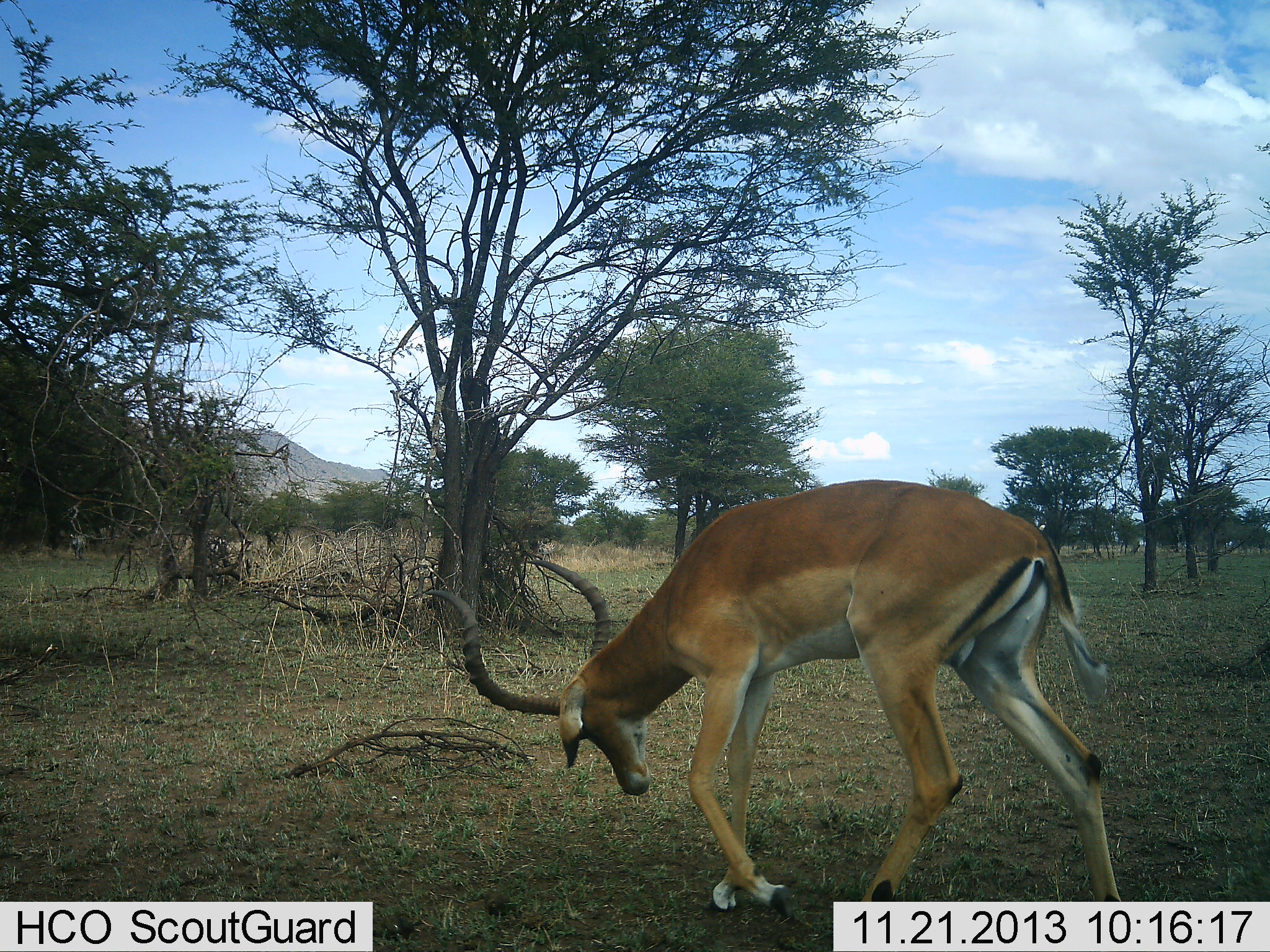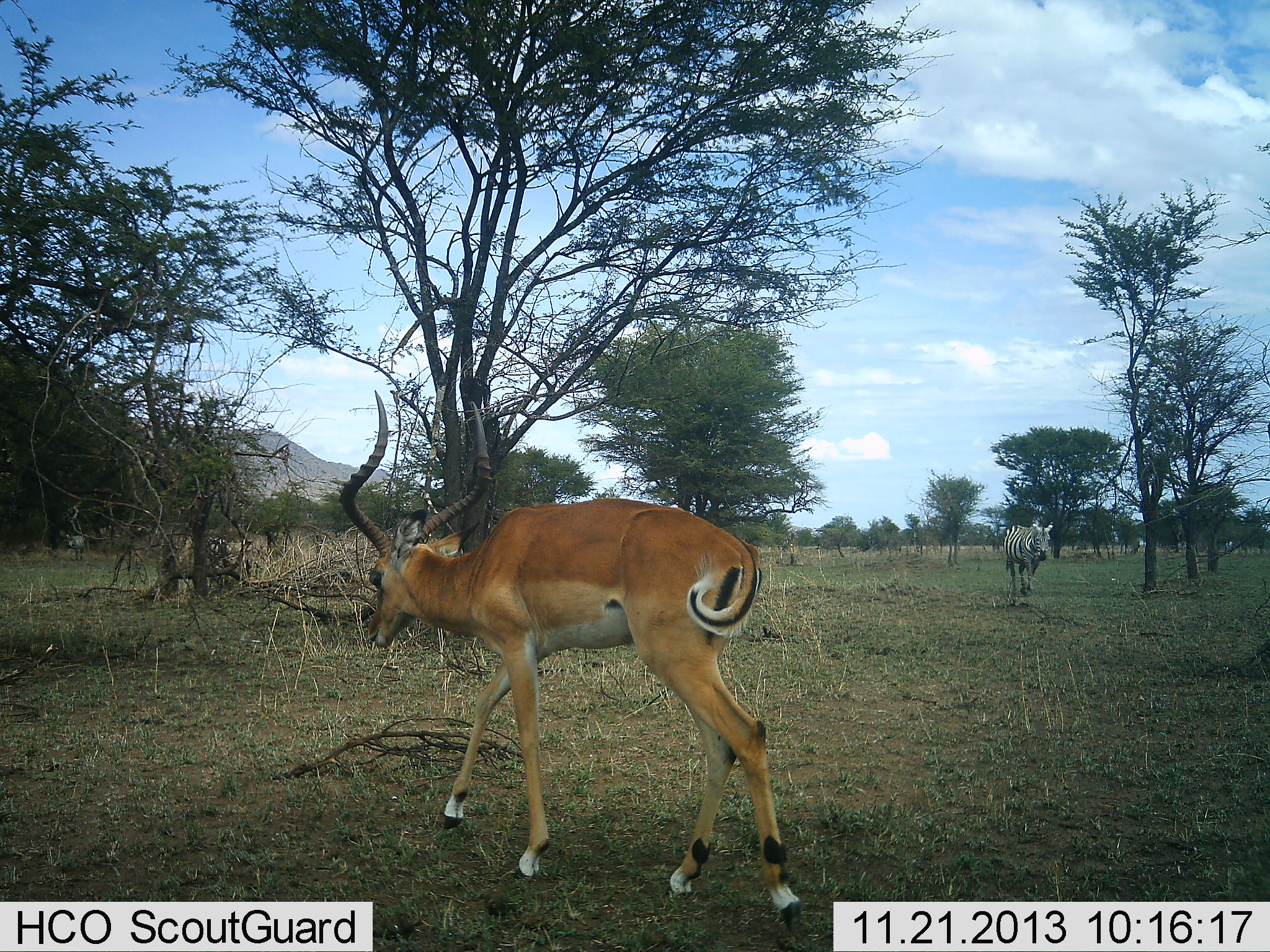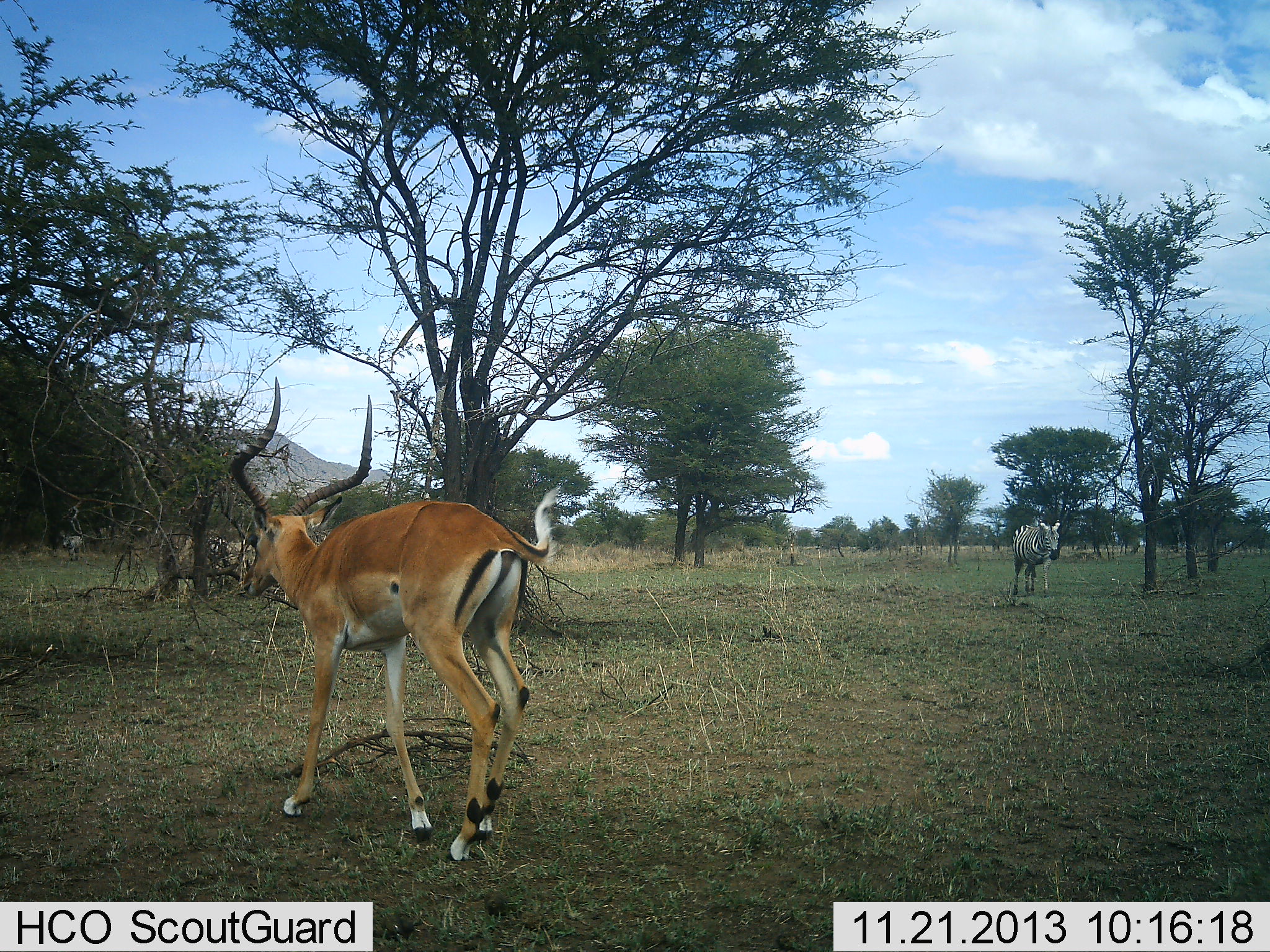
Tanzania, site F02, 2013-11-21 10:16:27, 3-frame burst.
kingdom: Animalia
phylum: Chordata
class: Mammalia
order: Artiodactyla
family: Bovidae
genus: Aepyceros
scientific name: Aepyceros melampus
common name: impala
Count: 1.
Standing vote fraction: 8%.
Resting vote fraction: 1%.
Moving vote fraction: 90%.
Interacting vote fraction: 0%.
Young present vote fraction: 0%.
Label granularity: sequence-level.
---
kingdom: Animalia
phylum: Chordata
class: Mammalia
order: Perissodactyla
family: Equidae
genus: Equus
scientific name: Equus quagga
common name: plains zebra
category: zebra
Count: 1.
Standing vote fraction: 21%.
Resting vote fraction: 0%.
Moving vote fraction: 88%.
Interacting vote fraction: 0%.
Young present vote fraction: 0%.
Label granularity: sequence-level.